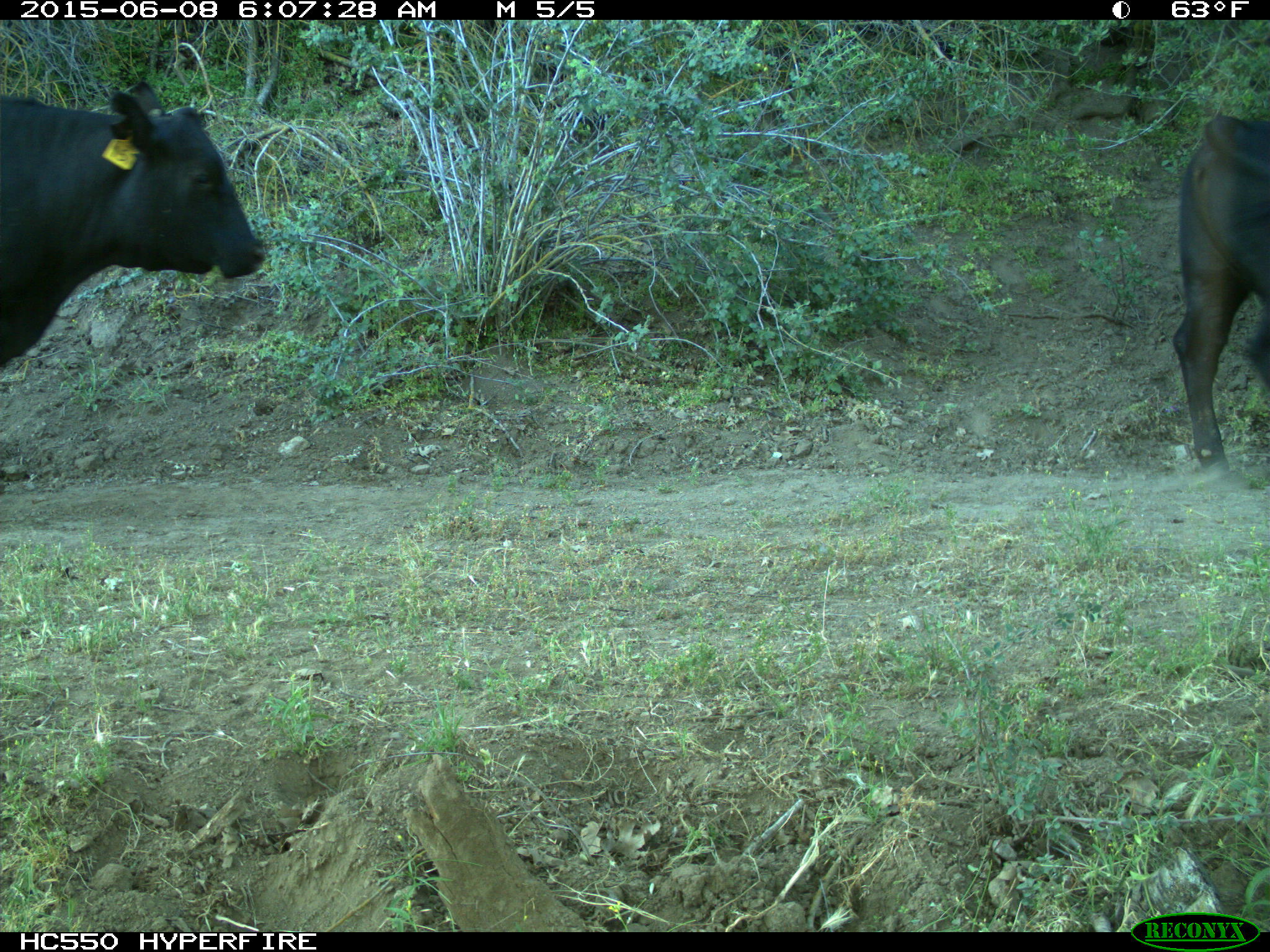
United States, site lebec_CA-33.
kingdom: Animalia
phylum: Chordata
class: Mammalia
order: Artiodactyla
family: Bovidae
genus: Bos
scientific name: Bos taurus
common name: domestic cow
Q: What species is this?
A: Bos taurus (domestic cow).